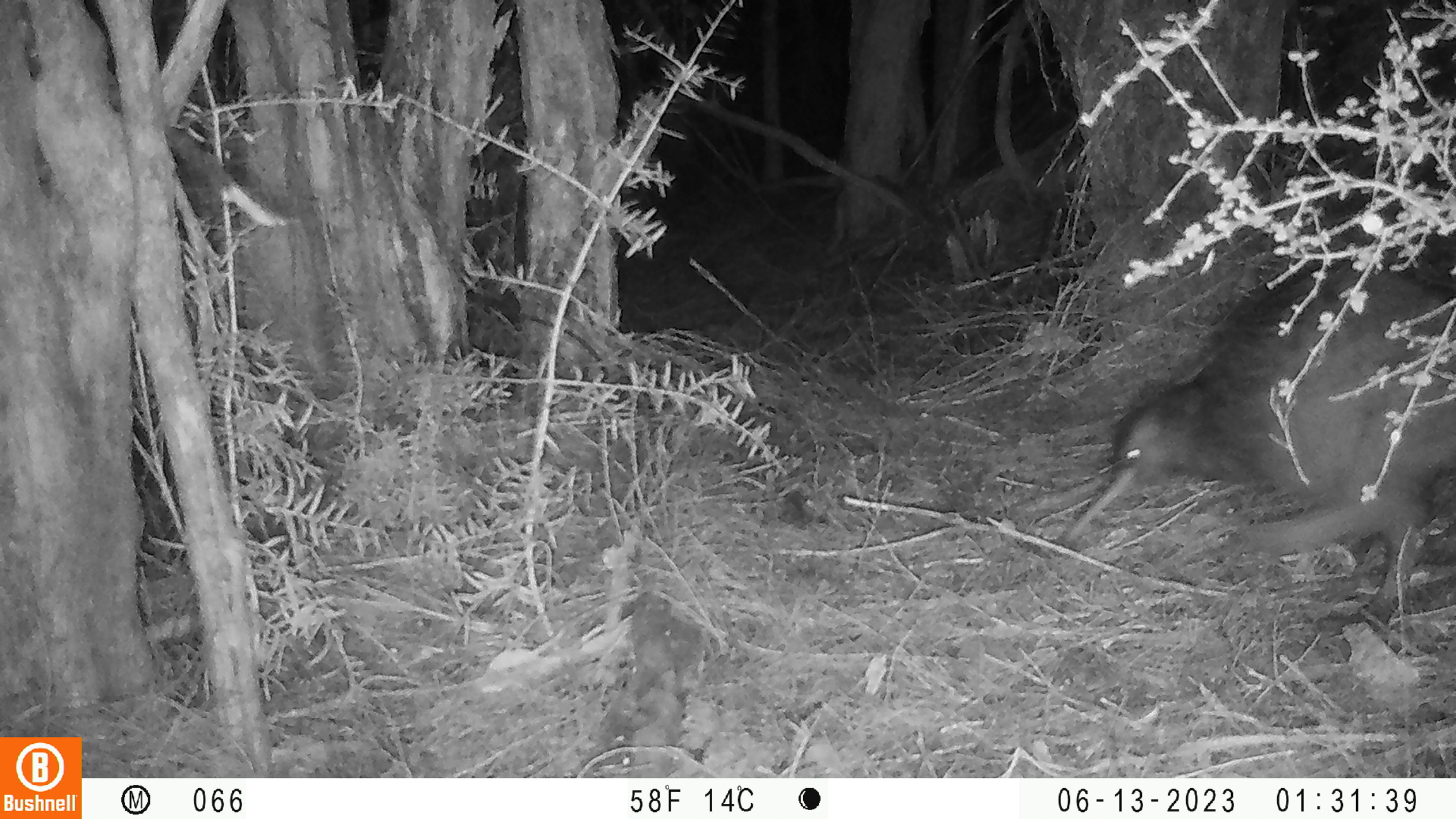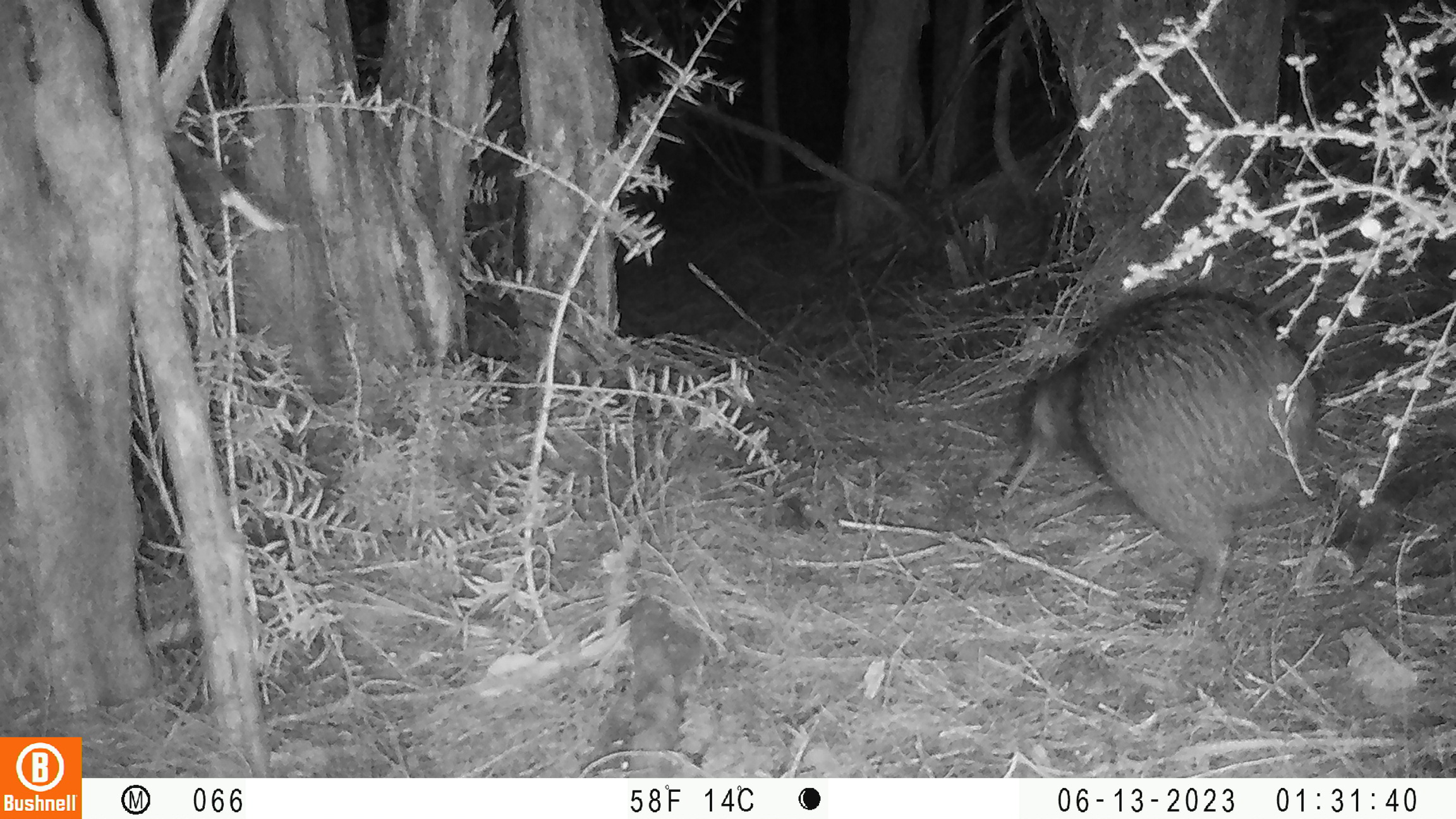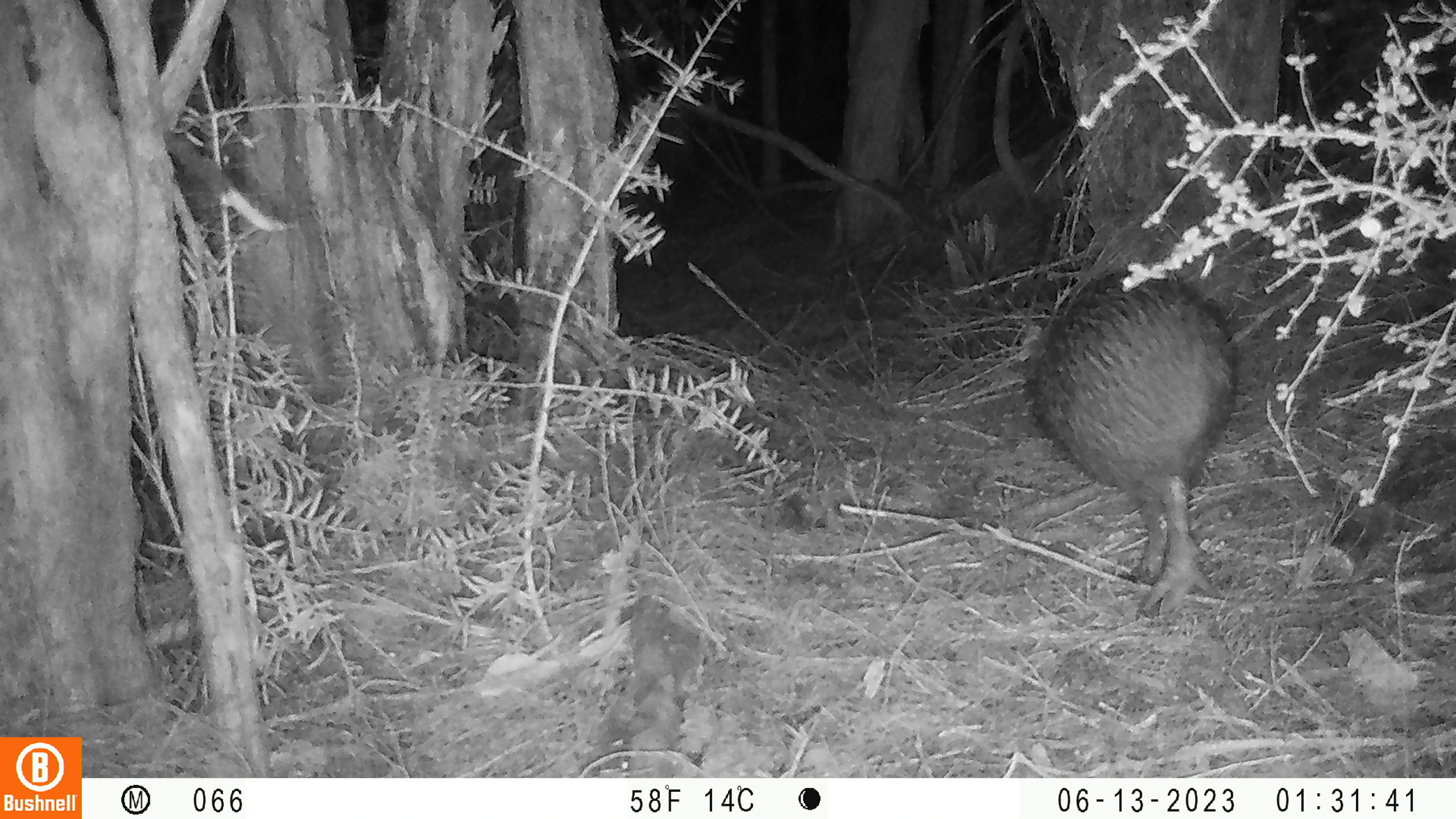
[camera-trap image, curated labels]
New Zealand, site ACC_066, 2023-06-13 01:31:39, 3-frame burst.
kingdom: Animalia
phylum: Chordata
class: Aves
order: Apterygiformes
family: Apterygidae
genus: Apteryx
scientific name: Apteryx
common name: kiwi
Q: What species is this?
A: Kiwi (Apteryx).